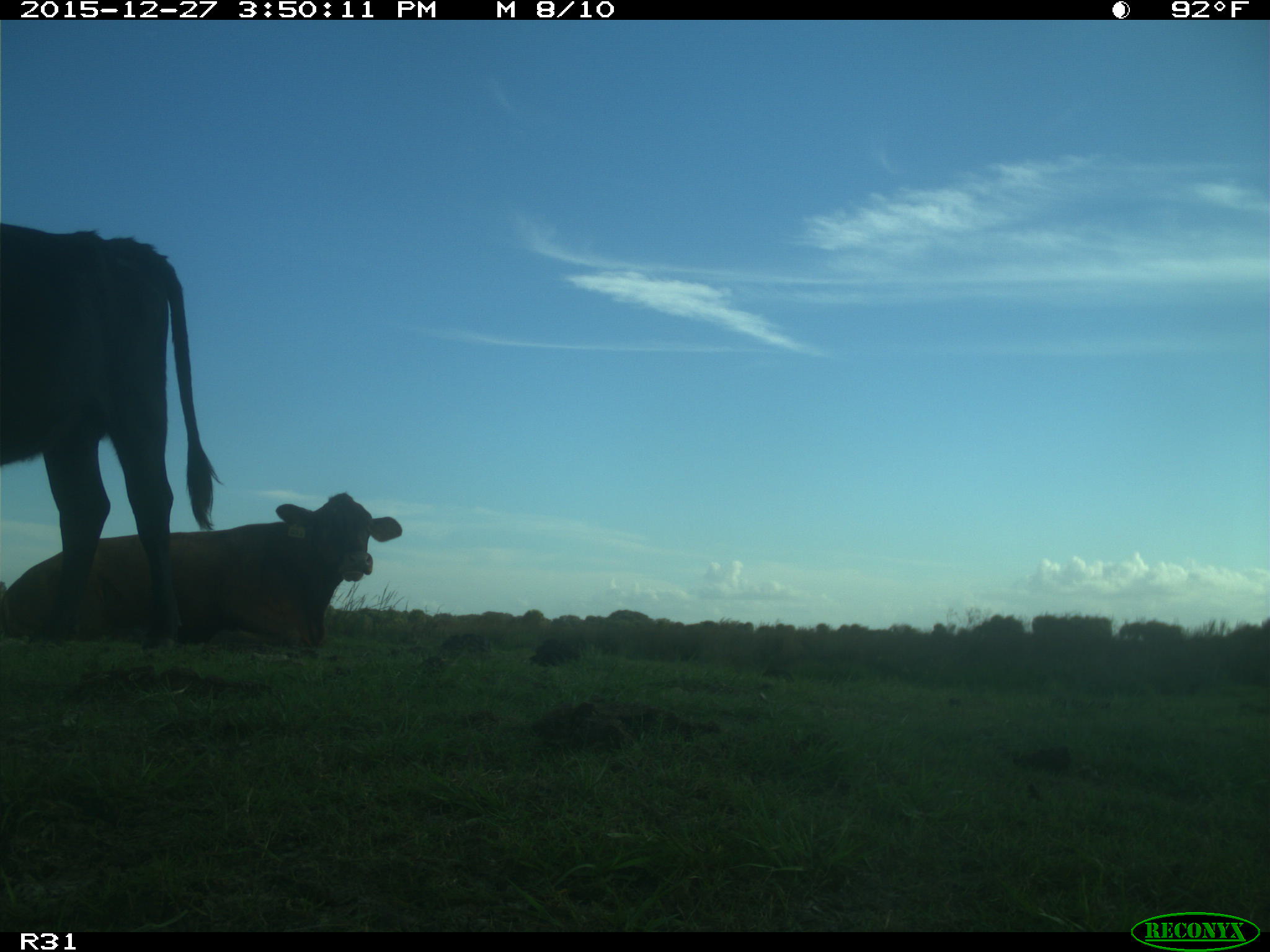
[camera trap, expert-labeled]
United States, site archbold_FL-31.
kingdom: Animalia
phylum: Chordata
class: Mammalia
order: Artiodactyla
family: Bovidae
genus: Bos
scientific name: Bos taurus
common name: domestic cow